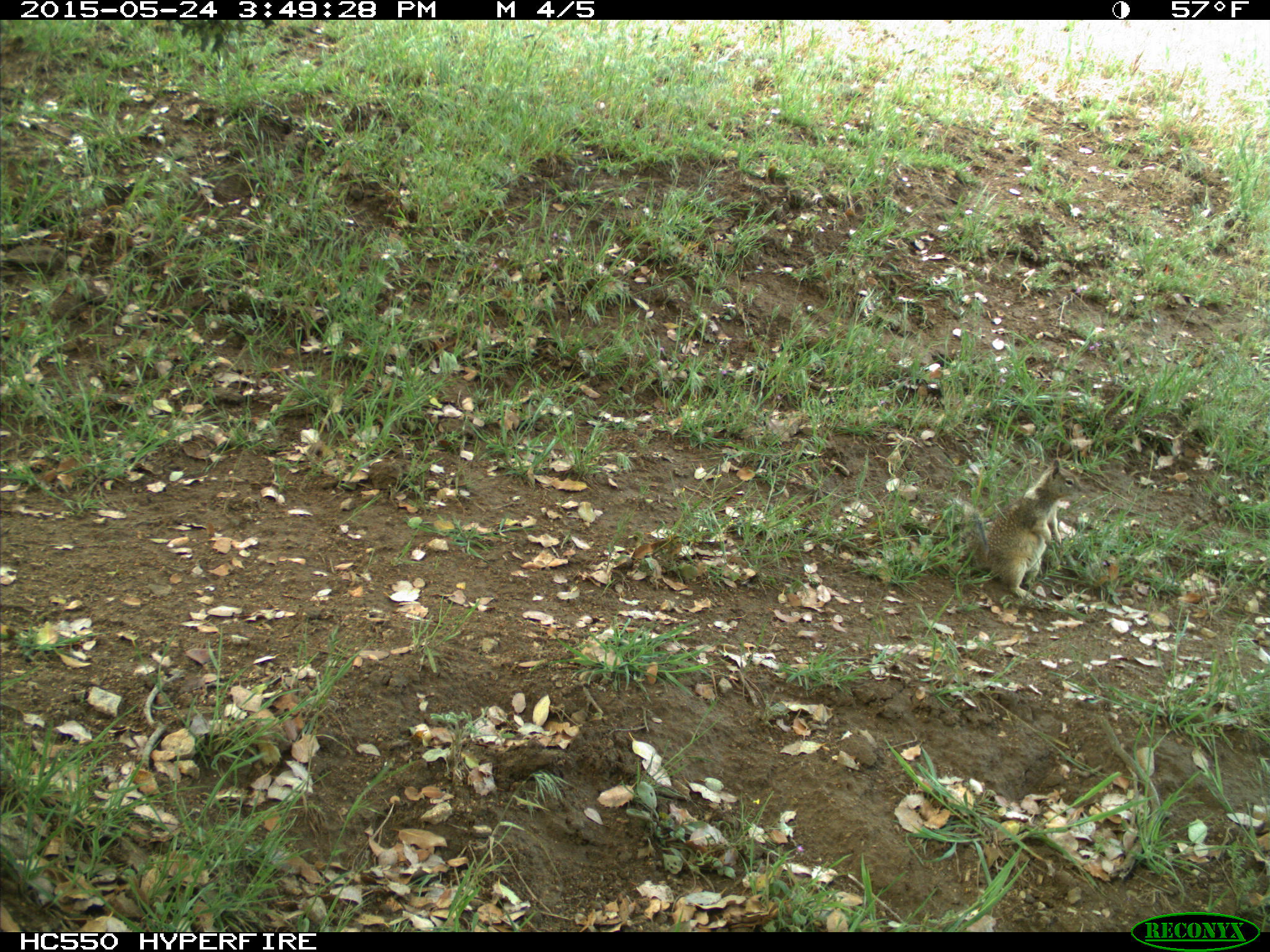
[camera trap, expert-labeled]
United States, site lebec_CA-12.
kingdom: Animalia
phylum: Chordata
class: Mammalia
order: Rodentia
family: Sciuridae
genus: Otospermophilus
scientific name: Otospermophilus beecheyi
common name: california ground squirrel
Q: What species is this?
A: Otospermophilus beecheyi (california ground squirrel).